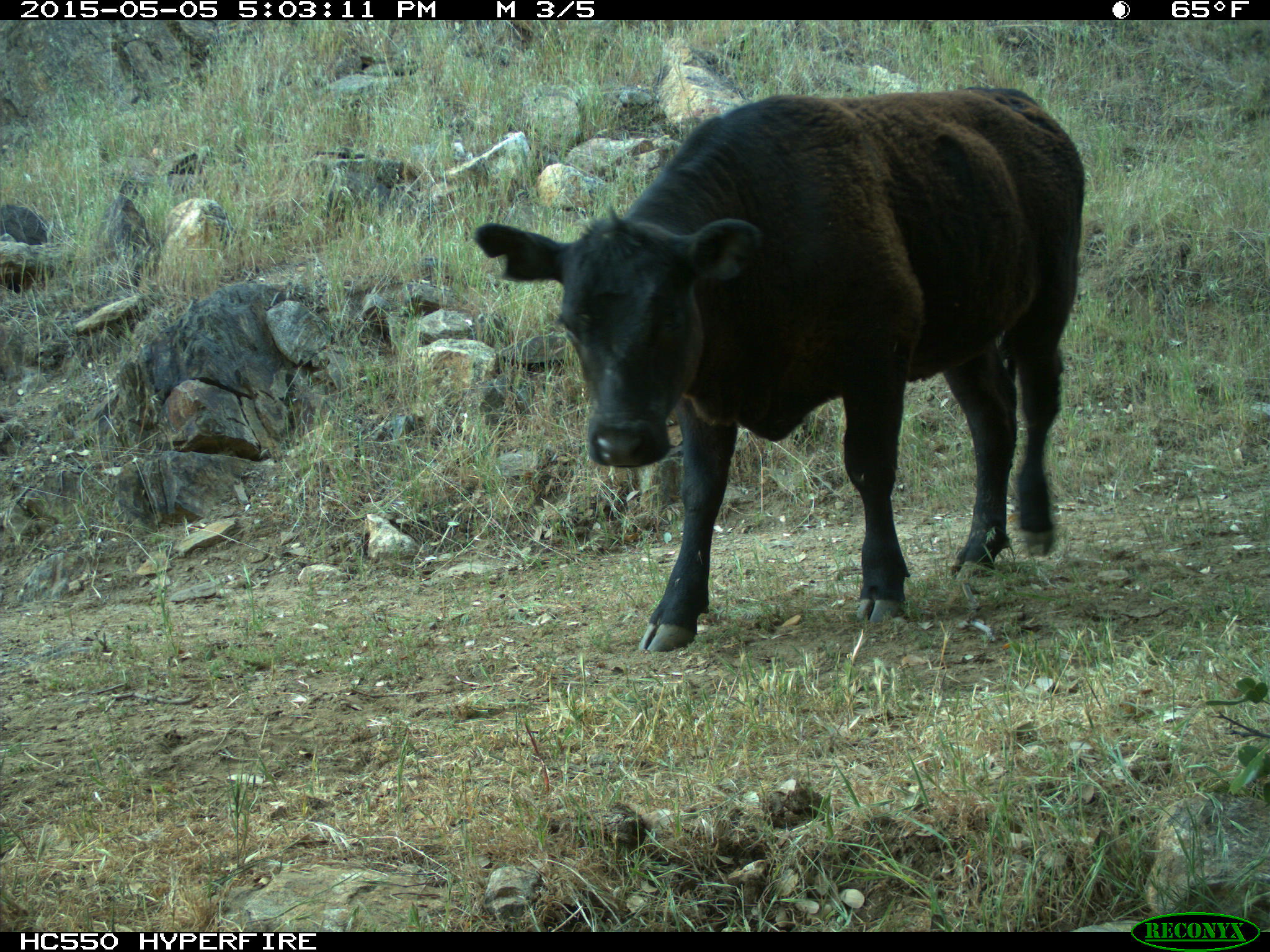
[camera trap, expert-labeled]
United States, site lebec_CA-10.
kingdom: Animalia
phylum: Chordata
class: Mammalia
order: Artiodactyla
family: Bovidae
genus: Bos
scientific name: Bos taurus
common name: domestic cow